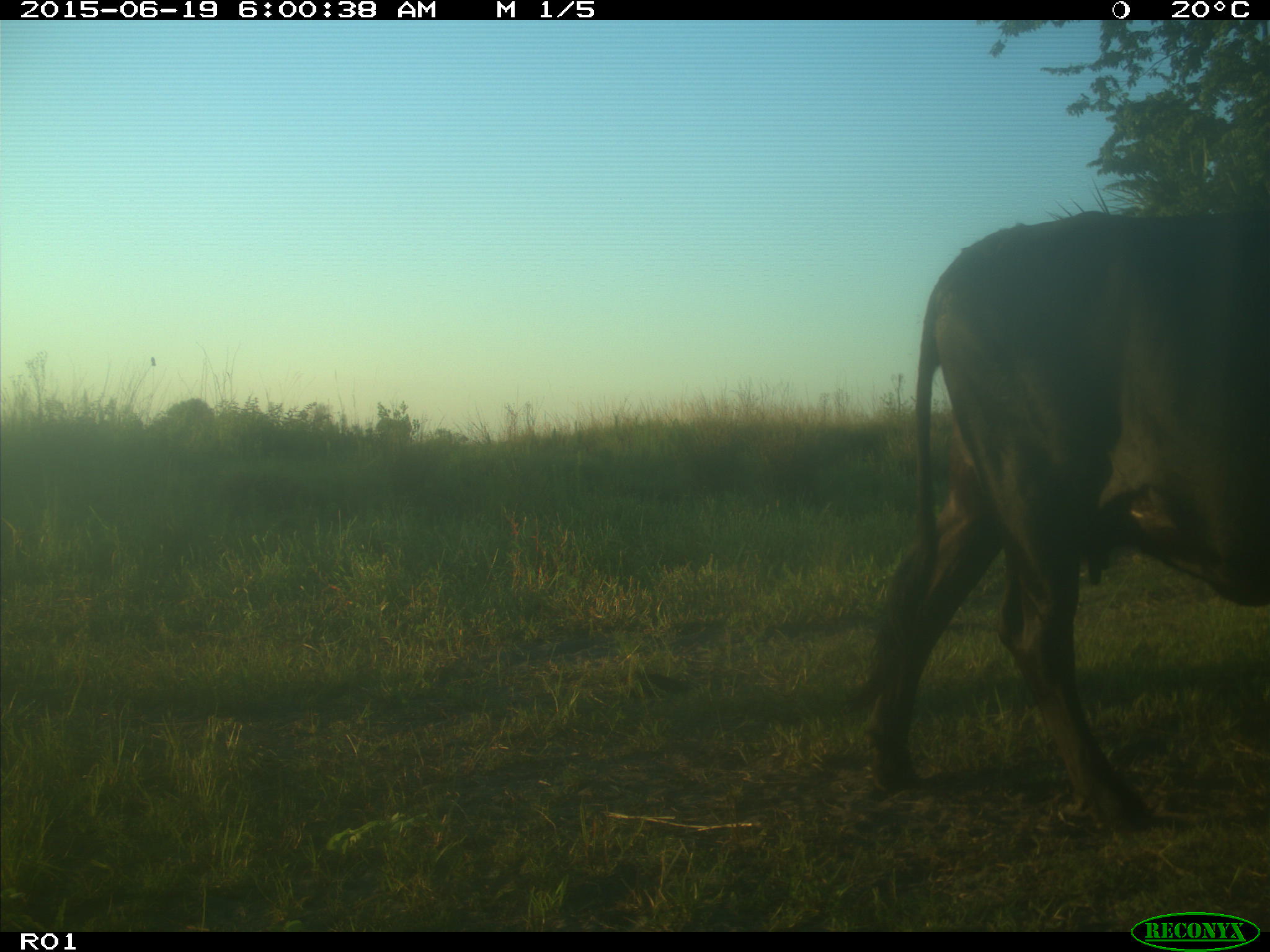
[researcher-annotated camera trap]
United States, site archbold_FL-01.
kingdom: Animalia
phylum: Chordata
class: Mammalia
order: Artiodactyla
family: Bovidae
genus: Bos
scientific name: Bos taurus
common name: domestic cow